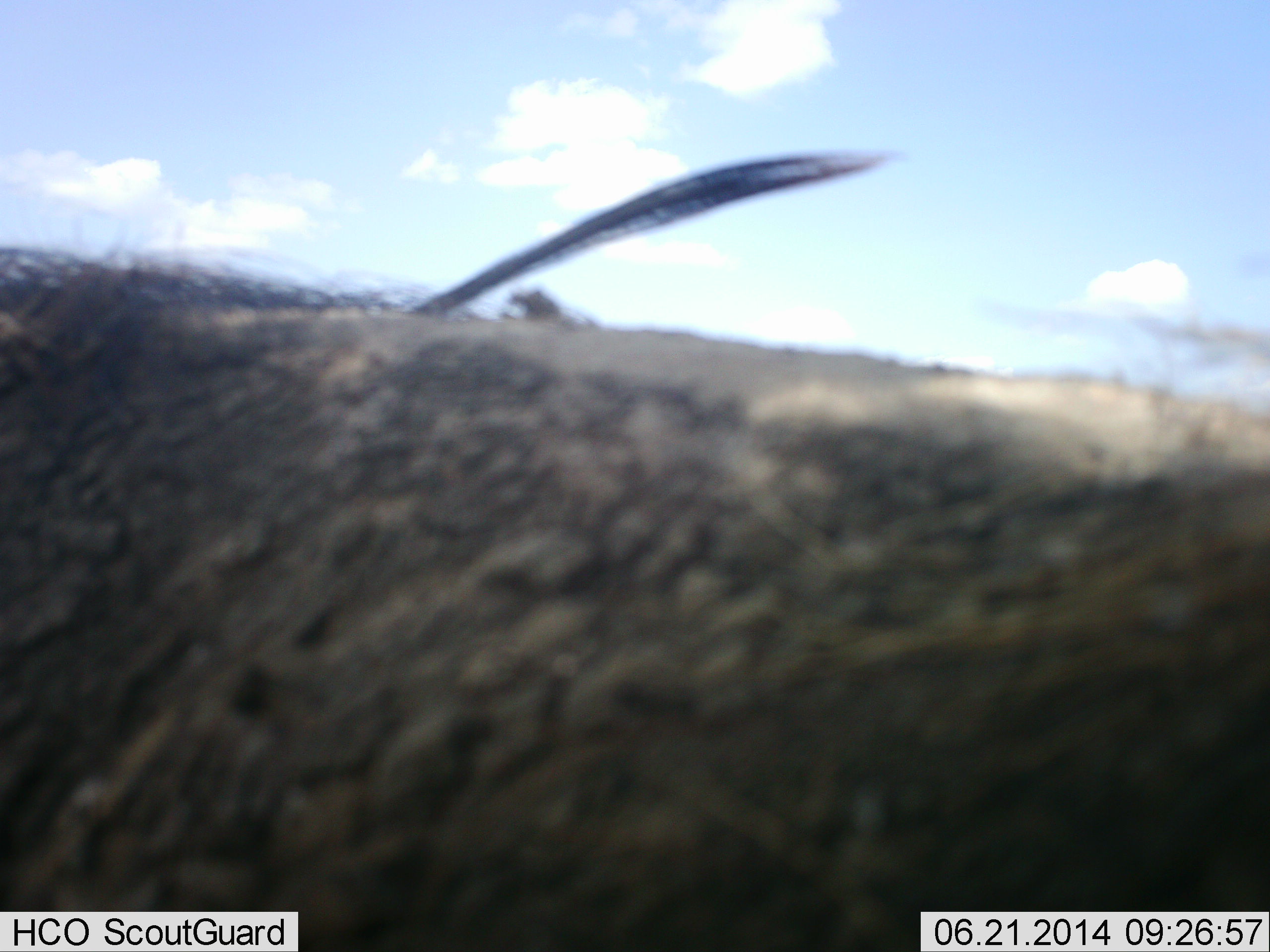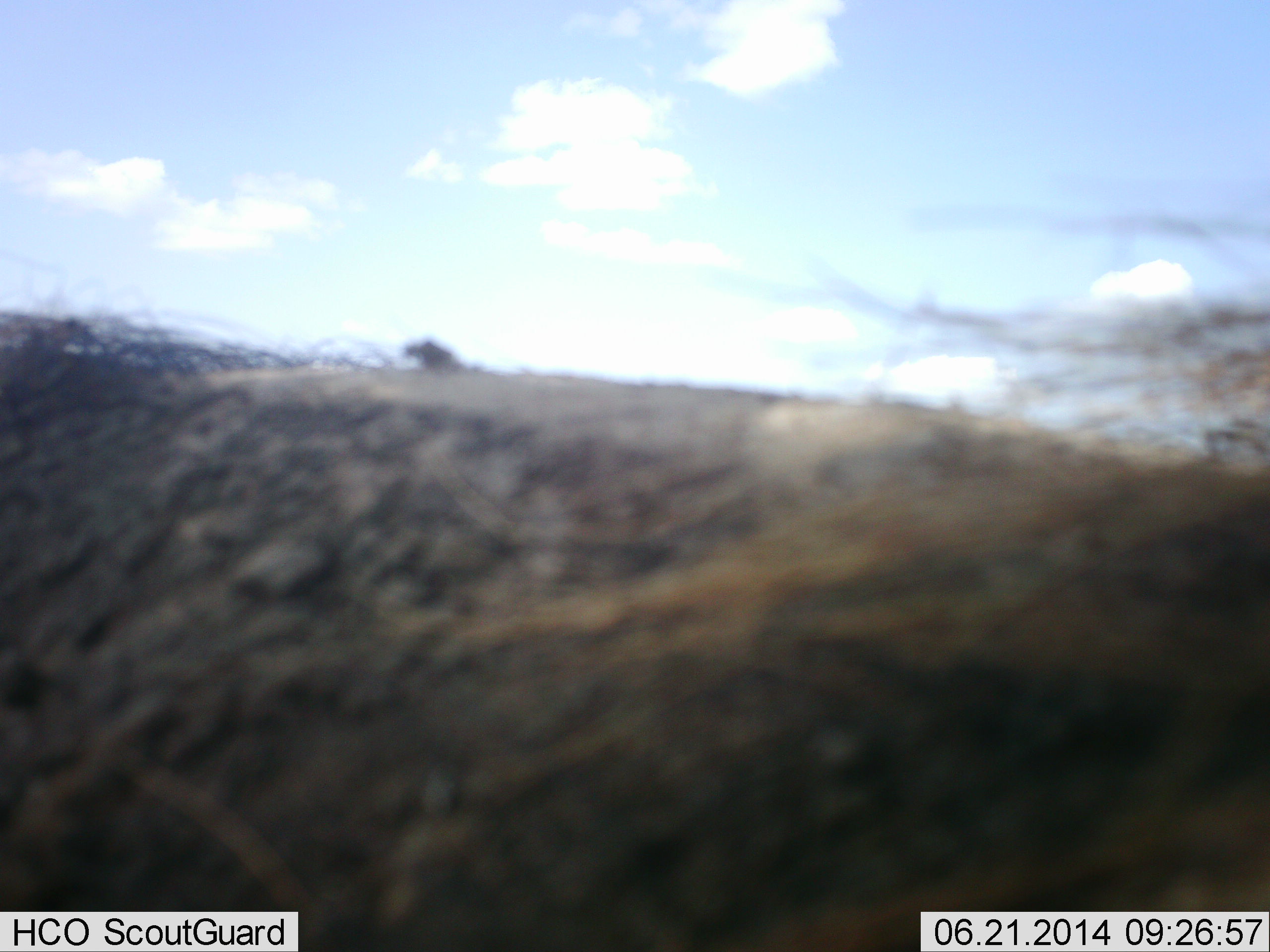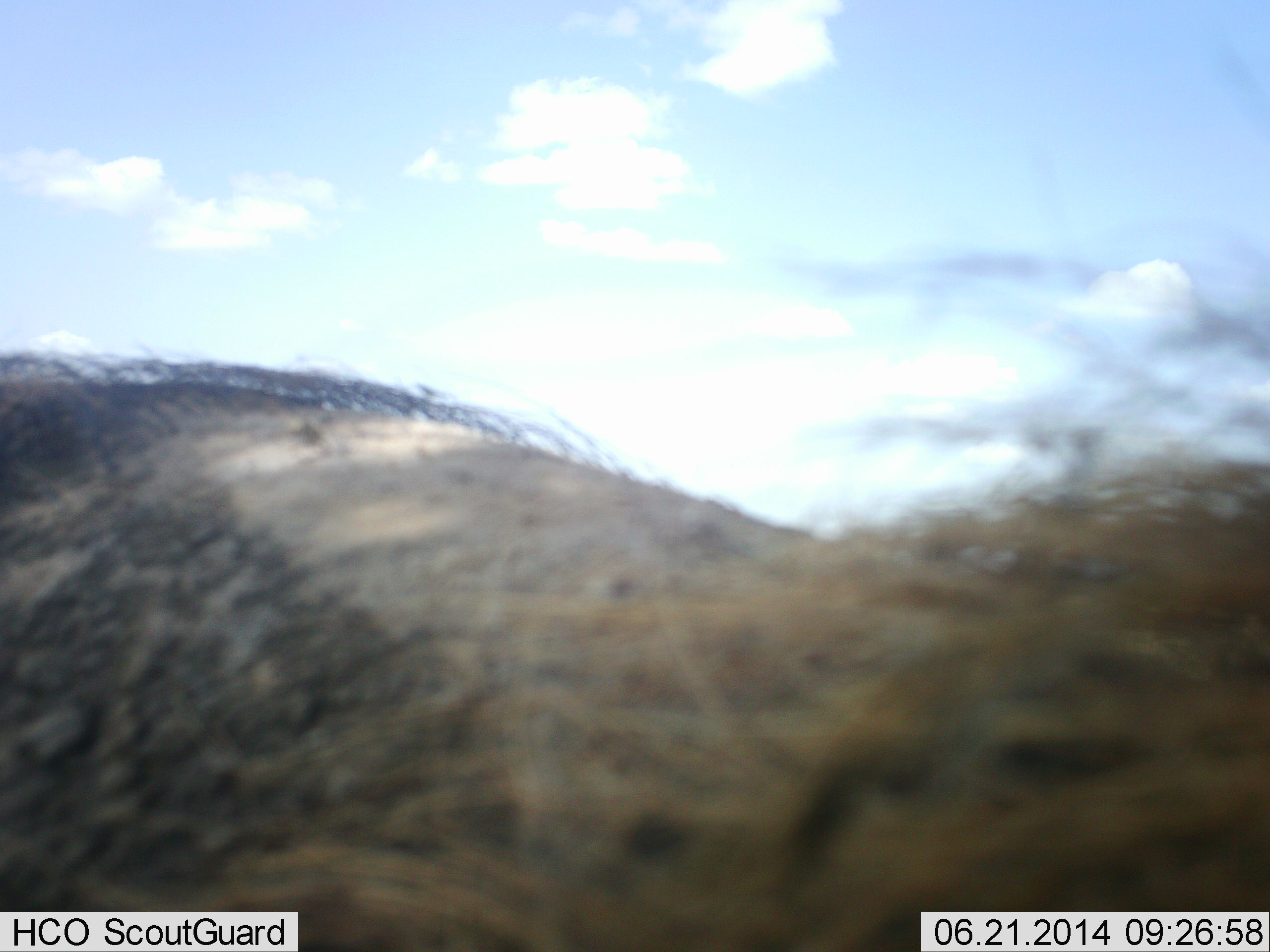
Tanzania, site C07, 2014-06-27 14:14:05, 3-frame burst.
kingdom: Animalia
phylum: Chordata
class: Mammalia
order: Artiodactyla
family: Bovidae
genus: Connochaetes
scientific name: Connochaetes taurinus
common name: blue wildebeest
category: wildebeest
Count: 1.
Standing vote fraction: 75%.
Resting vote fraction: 0%.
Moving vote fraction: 25%.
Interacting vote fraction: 0%.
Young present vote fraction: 0%.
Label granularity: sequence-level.